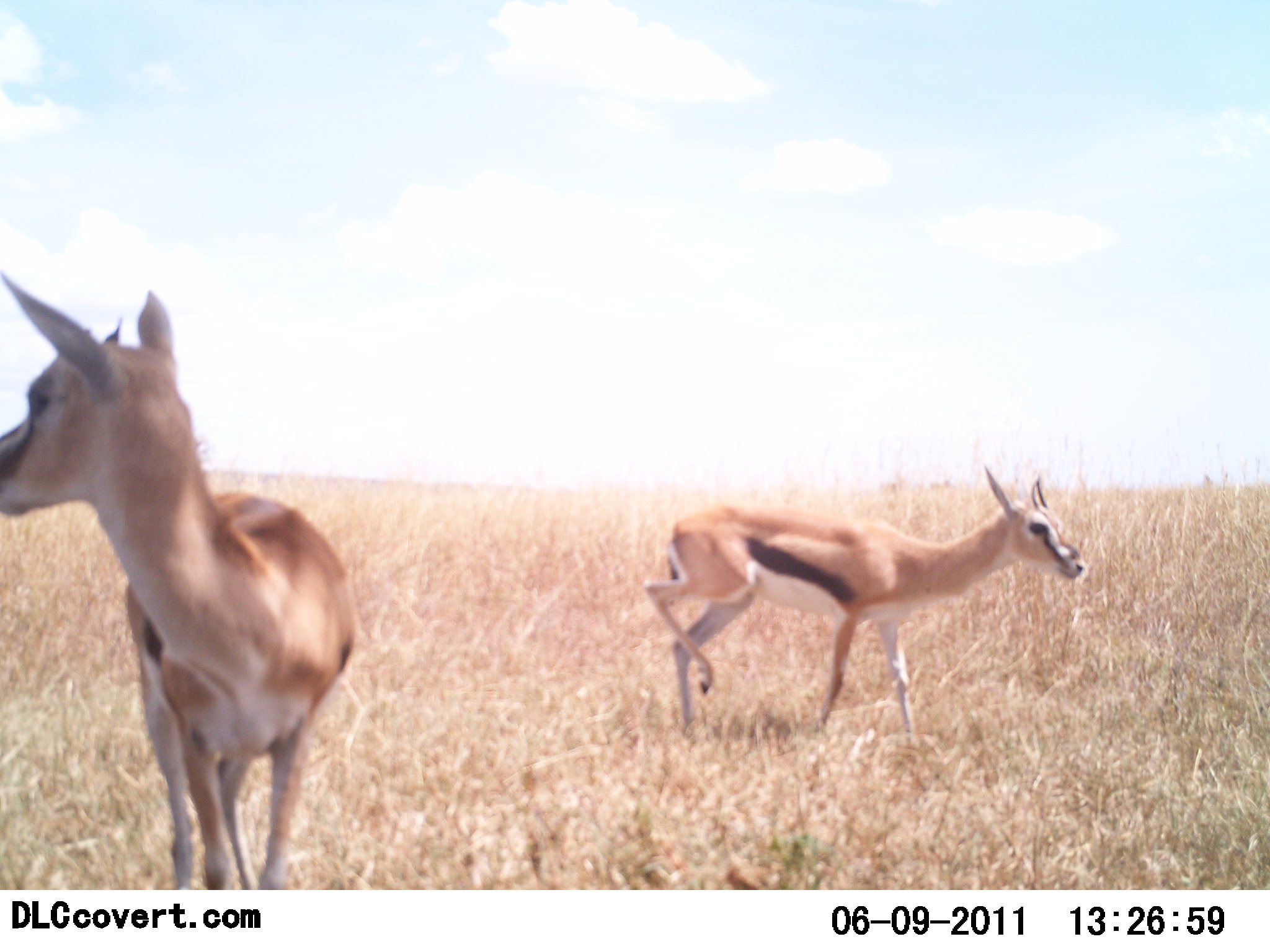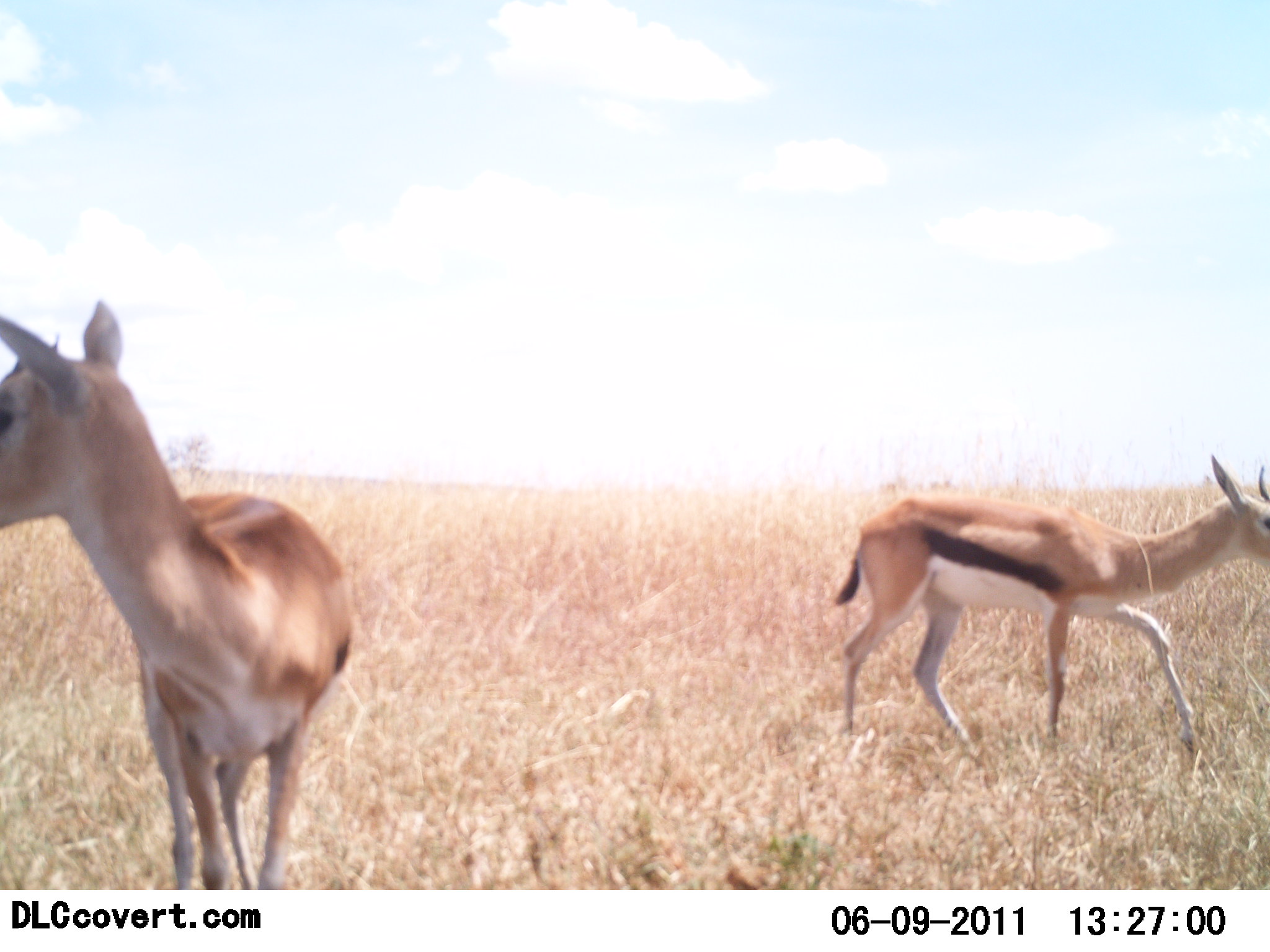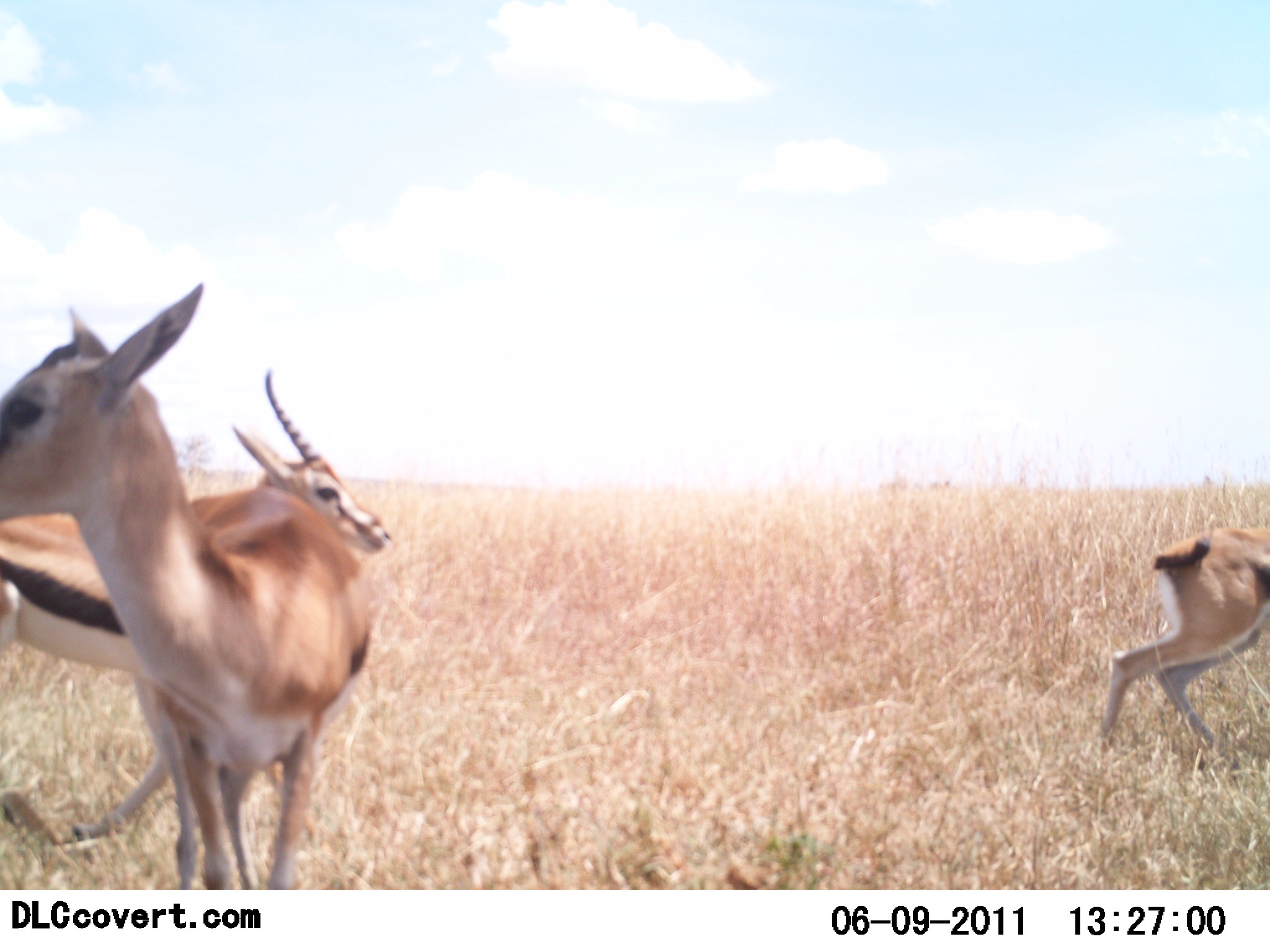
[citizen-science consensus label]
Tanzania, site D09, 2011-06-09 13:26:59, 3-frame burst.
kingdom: Animalia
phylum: Chordata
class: Mammalia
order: Artiodactyla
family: Bovidae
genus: Eudorcas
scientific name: Eudorcas thomsonii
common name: thomson's gazelle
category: gazellethomsons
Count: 3.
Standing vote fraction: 50%.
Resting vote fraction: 0%.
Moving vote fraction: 100%.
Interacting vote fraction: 0%.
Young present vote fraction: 0%.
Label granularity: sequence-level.